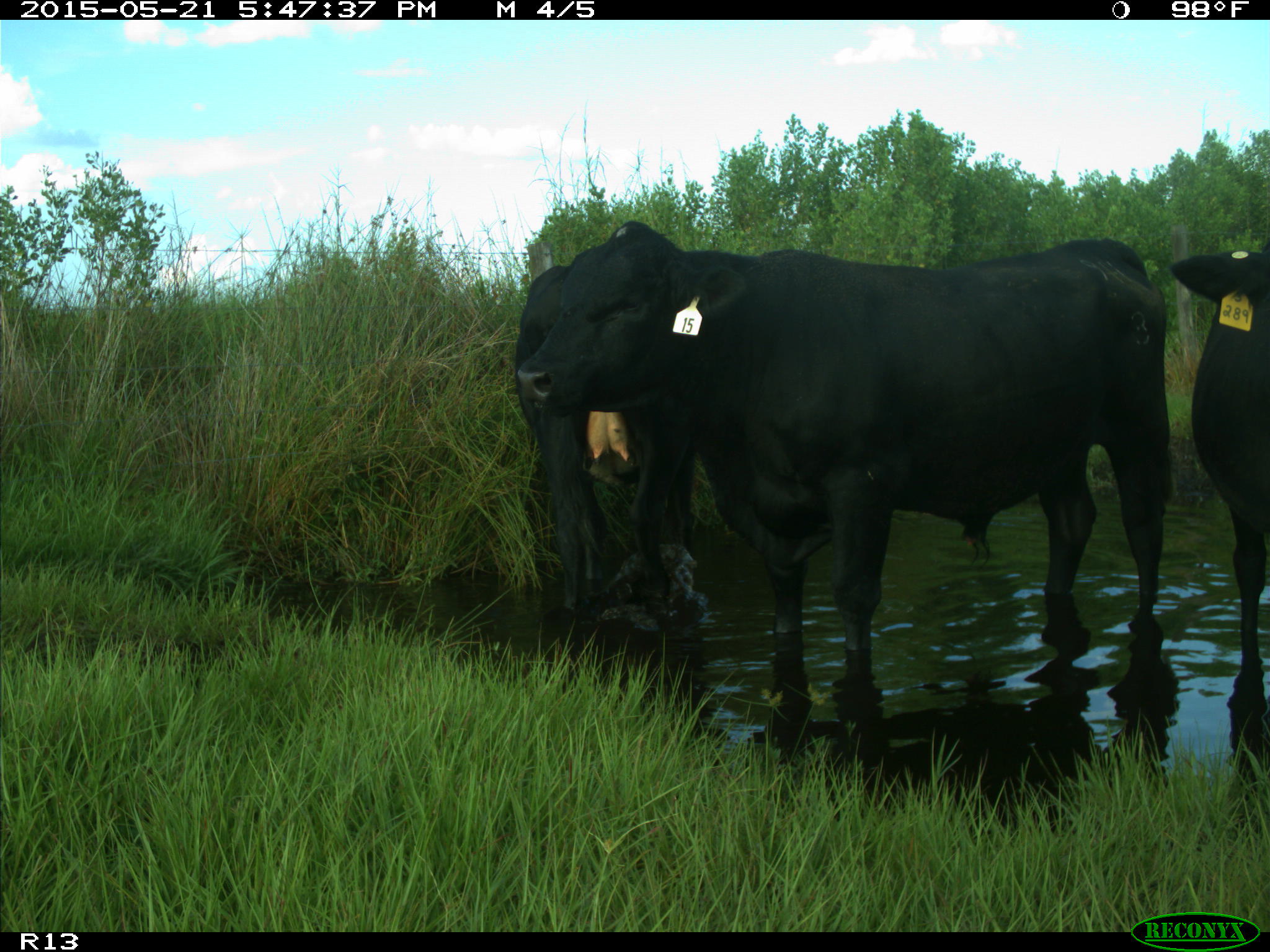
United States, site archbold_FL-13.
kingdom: Animalia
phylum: Chordata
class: Mammalia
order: Artiodactyla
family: Bovidae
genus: Bos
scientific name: Bos taurus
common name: domestic cow